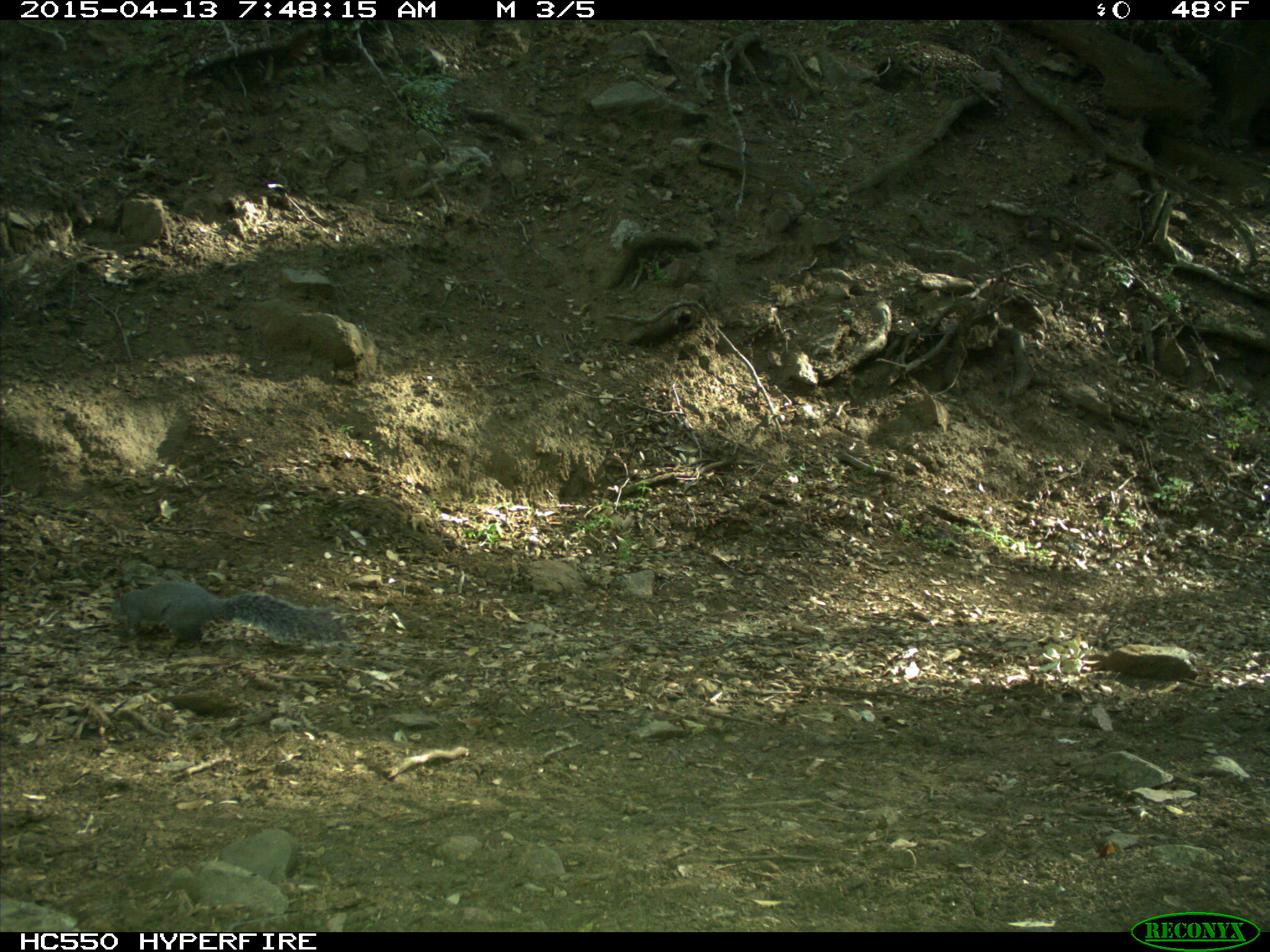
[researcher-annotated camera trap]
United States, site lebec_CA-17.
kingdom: Animalia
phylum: Chordata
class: Mammalia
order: Rodentia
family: Sciuridae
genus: Sciurus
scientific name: Sciurus carolinensis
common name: eastern gray squirrel